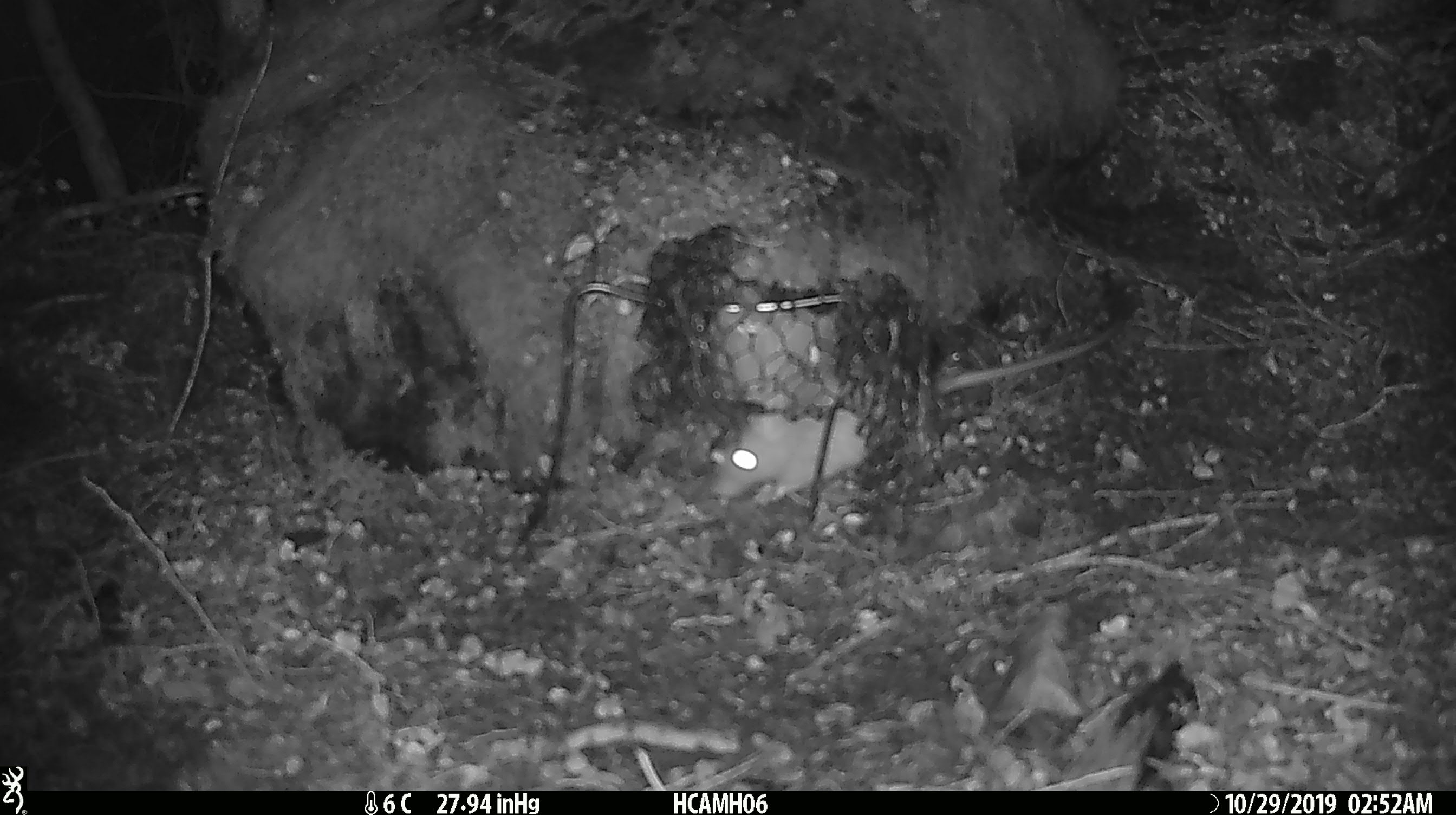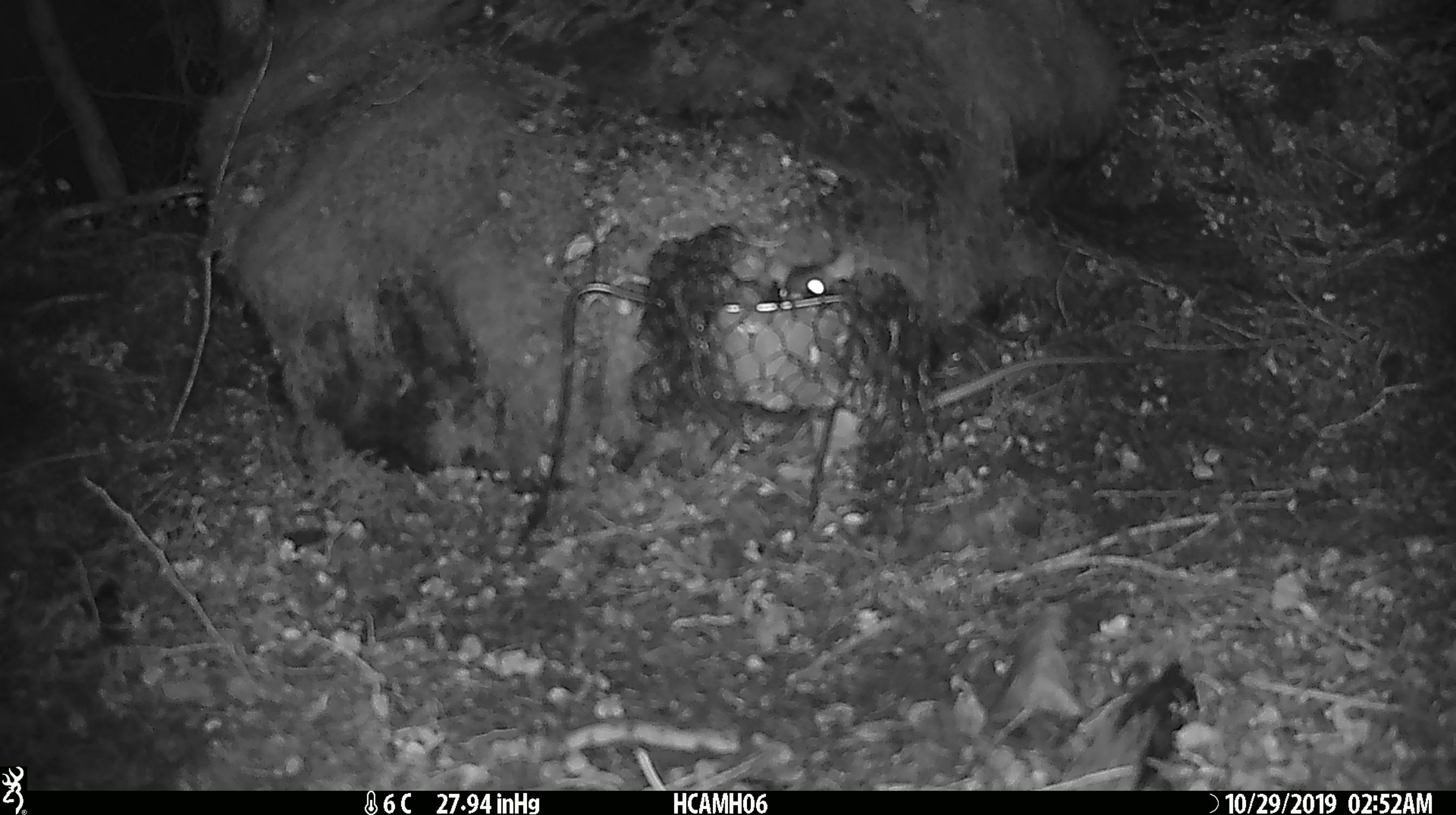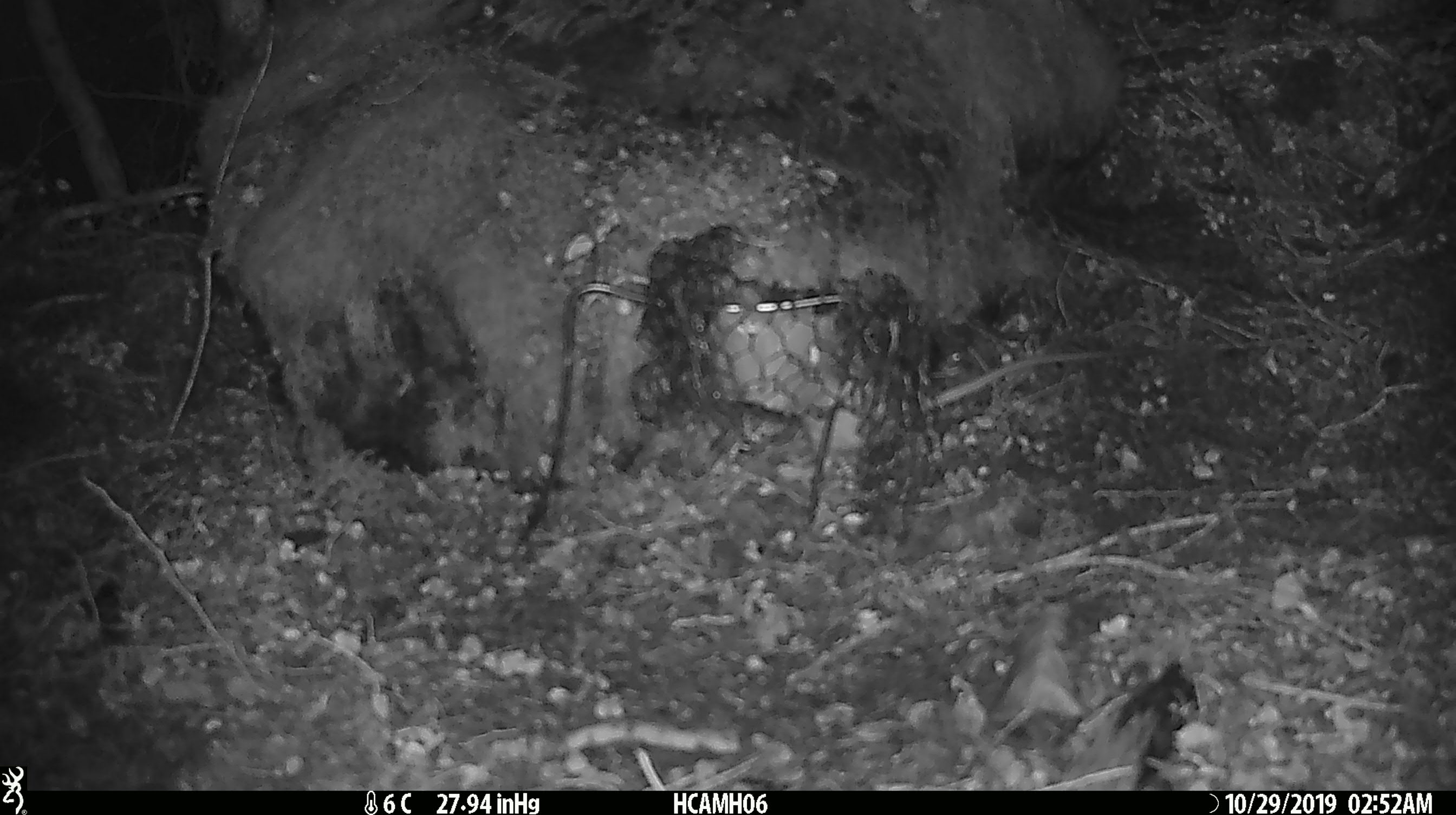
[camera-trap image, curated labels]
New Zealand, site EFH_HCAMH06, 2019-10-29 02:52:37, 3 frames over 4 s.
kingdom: Animalia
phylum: Chordata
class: Mammalia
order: Rodentia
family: Muridae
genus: Rattus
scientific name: Rattus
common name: rat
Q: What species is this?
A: Rat (Rattus).